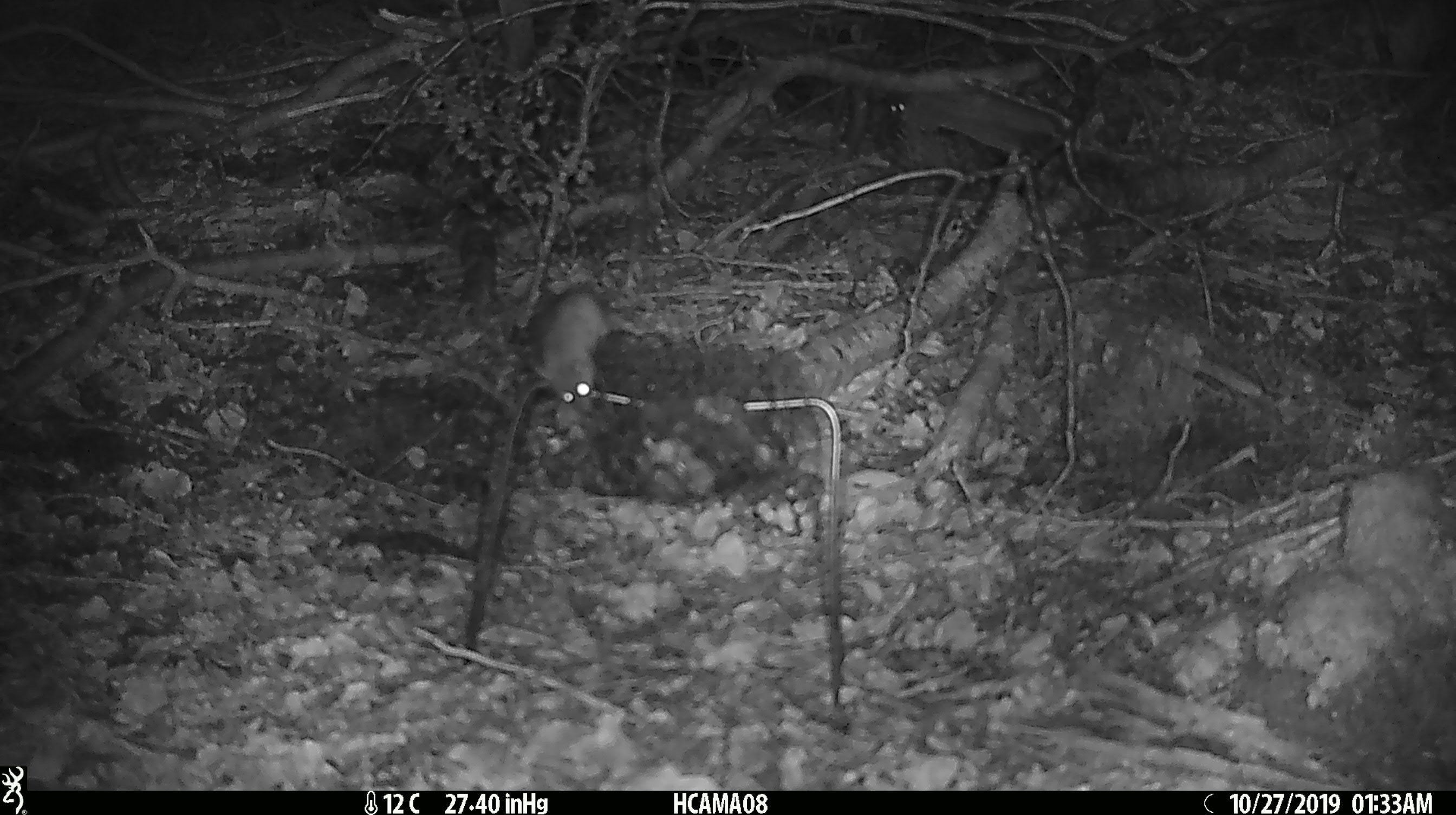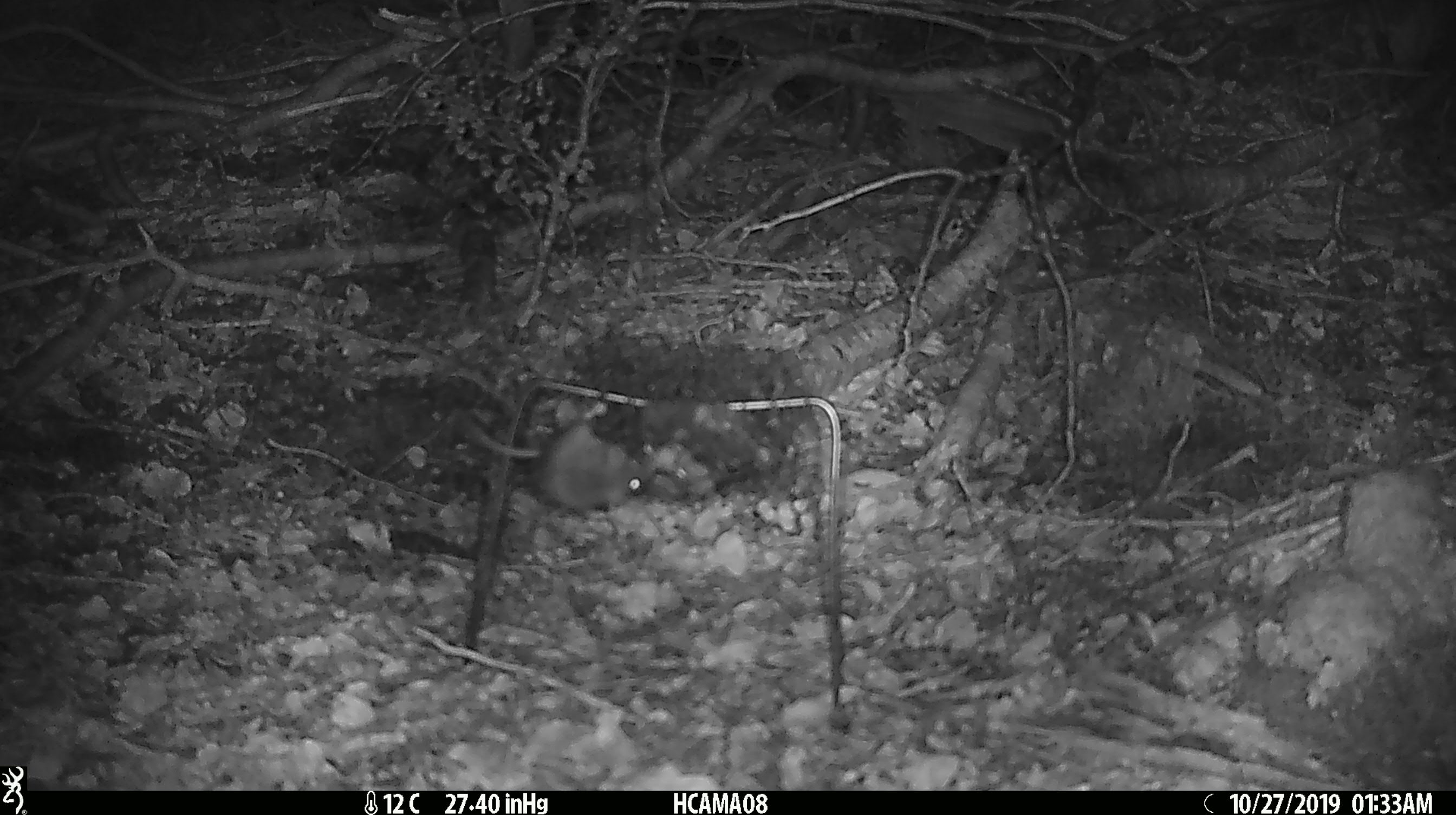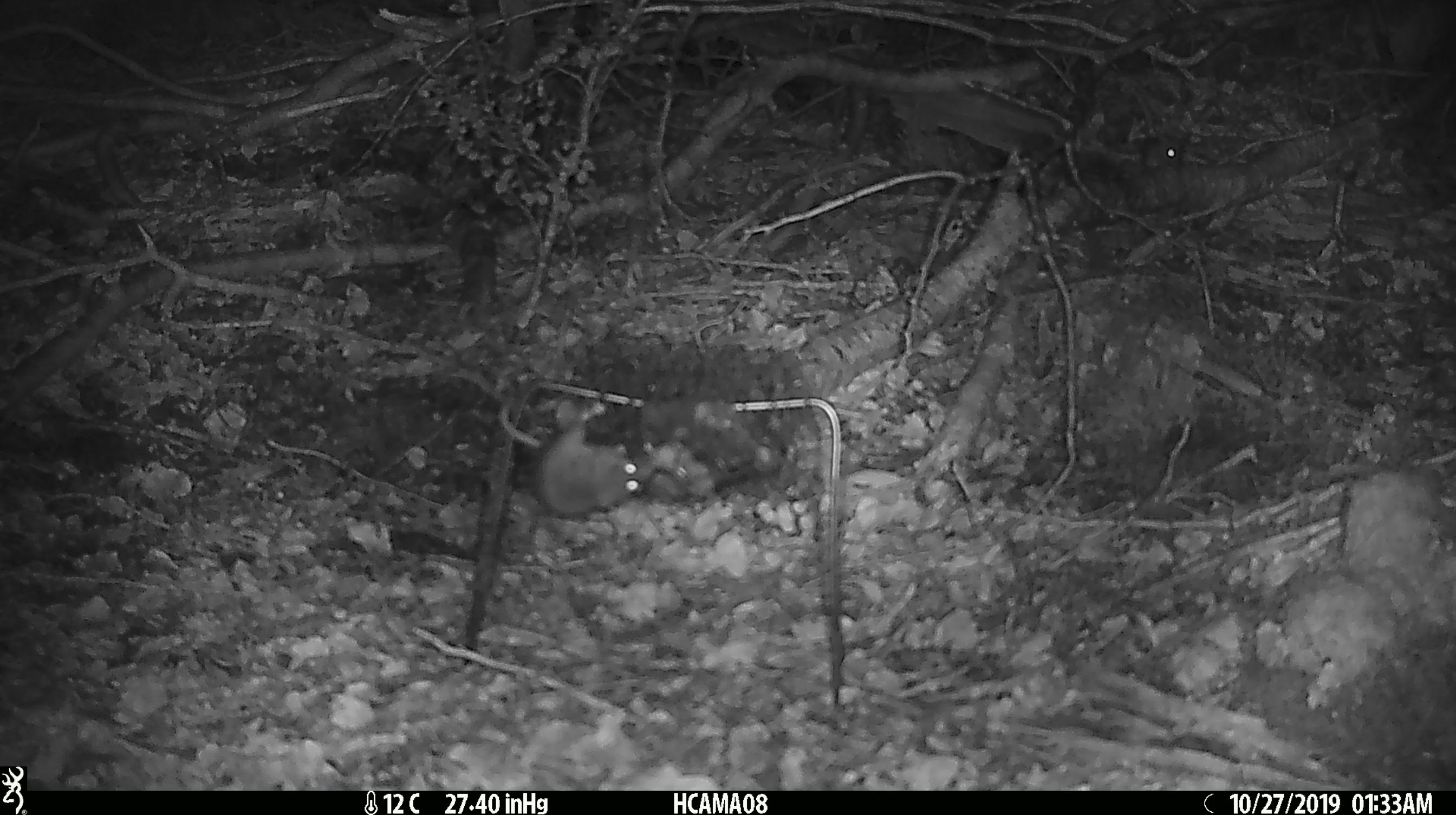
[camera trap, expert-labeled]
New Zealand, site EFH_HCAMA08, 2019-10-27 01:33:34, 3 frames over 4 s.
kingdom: Animalia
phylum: Chordata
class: Mammalia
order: Rodentia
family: Muridae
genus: Mus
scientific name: Mus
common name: mouse